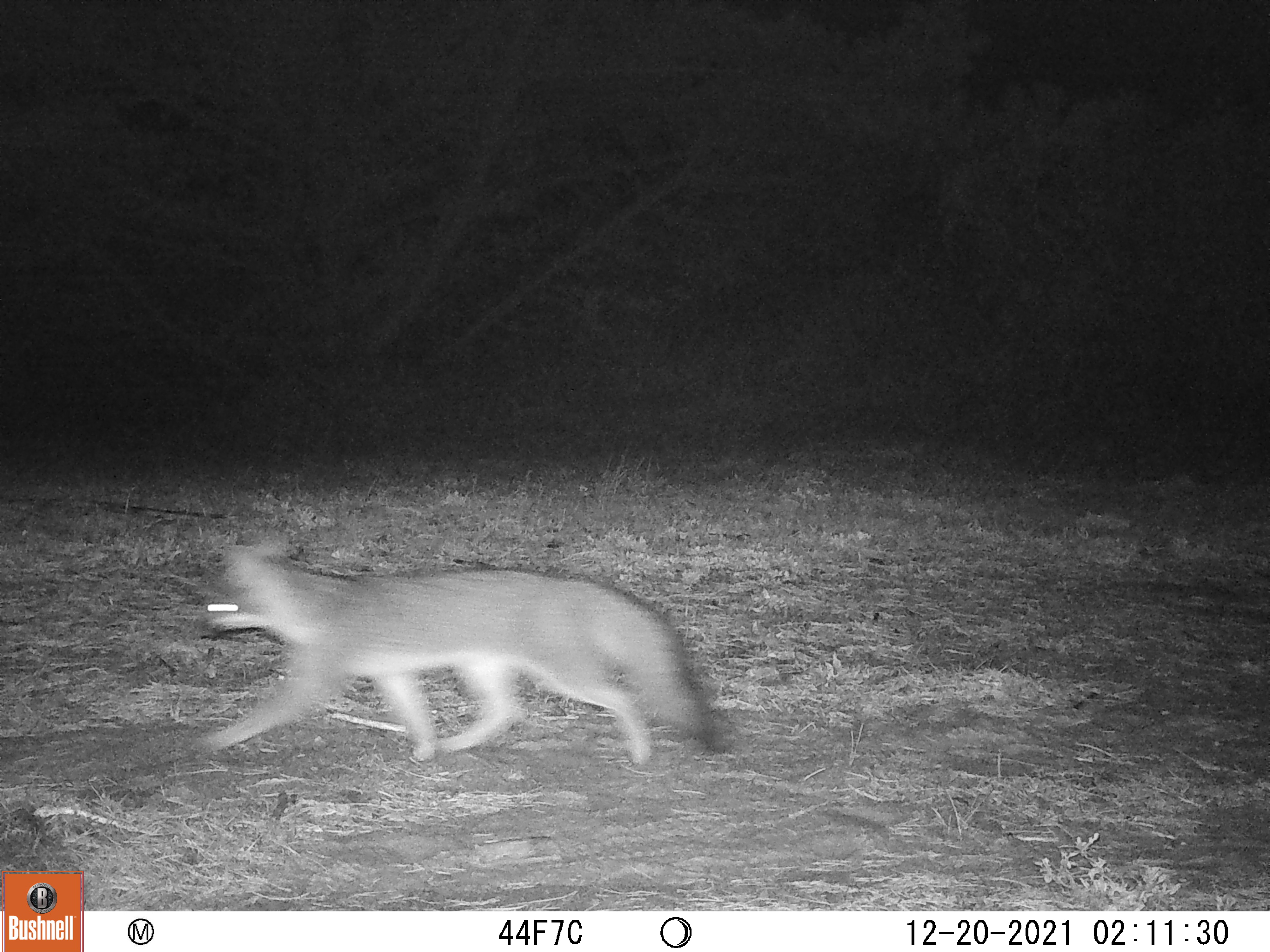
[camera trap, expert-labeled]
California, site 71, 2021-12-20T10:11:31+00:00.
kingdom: Animalia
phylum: Chordata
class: Mammalia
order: Carnivora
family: Canidae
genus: Urocyon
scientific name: Urocyon cinereoargenteus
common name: gray fox